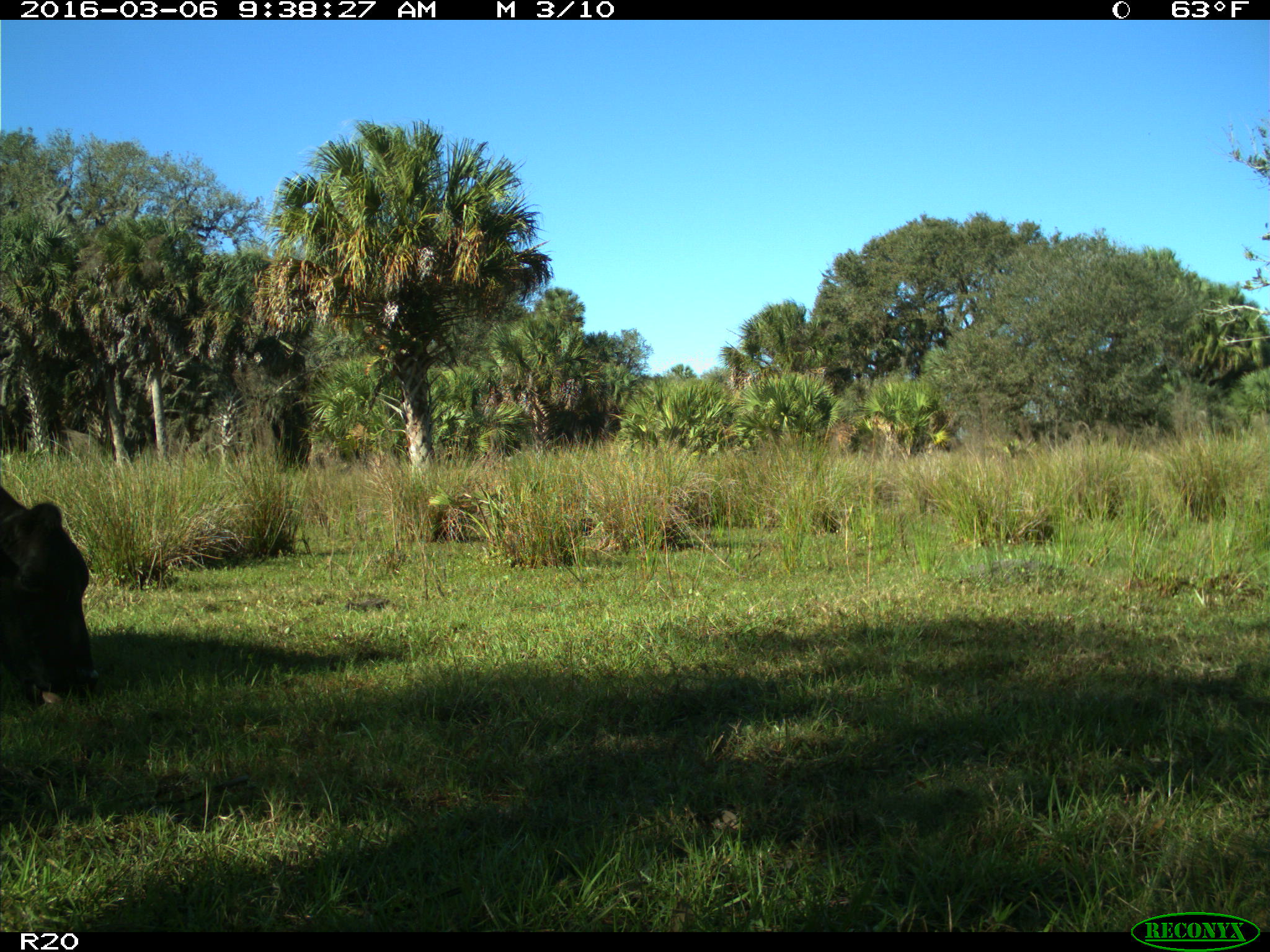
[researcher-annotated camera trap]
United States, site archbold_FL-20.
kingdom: Animalia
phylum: Chordata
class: Mammalia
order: Artiodactyla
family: Bovidae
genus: Bos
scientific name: Bos taurus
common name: domestic cow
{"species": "Bos taurus (domestic cow)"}